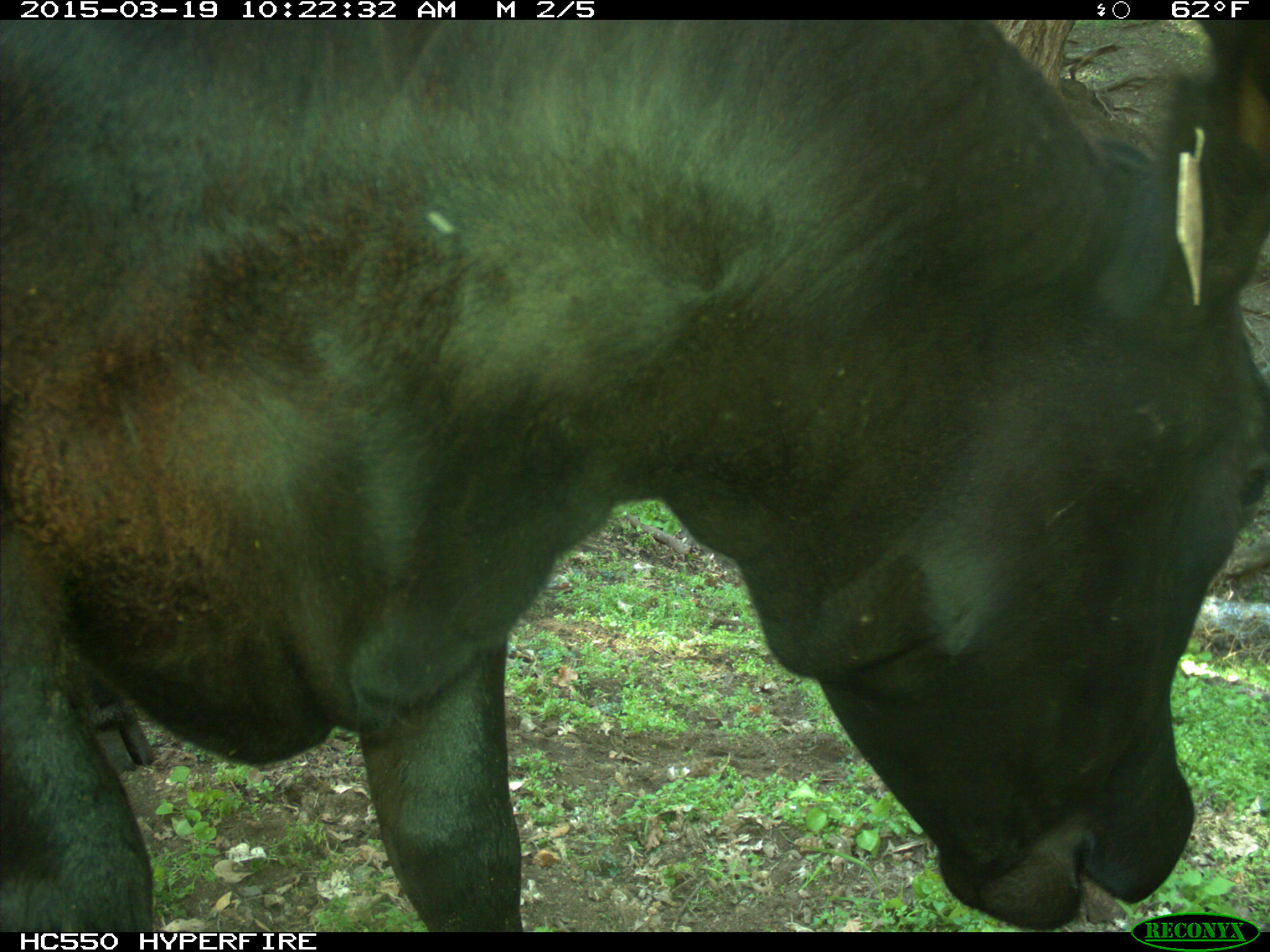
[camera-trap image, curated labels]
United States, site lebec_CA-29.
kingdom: Animalia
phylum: Chordata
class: Mammalia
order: Artiodactyla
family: Bovidae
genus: Bos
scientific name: Bos taurus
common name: domestic cow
Bos taurus (domestic cow).